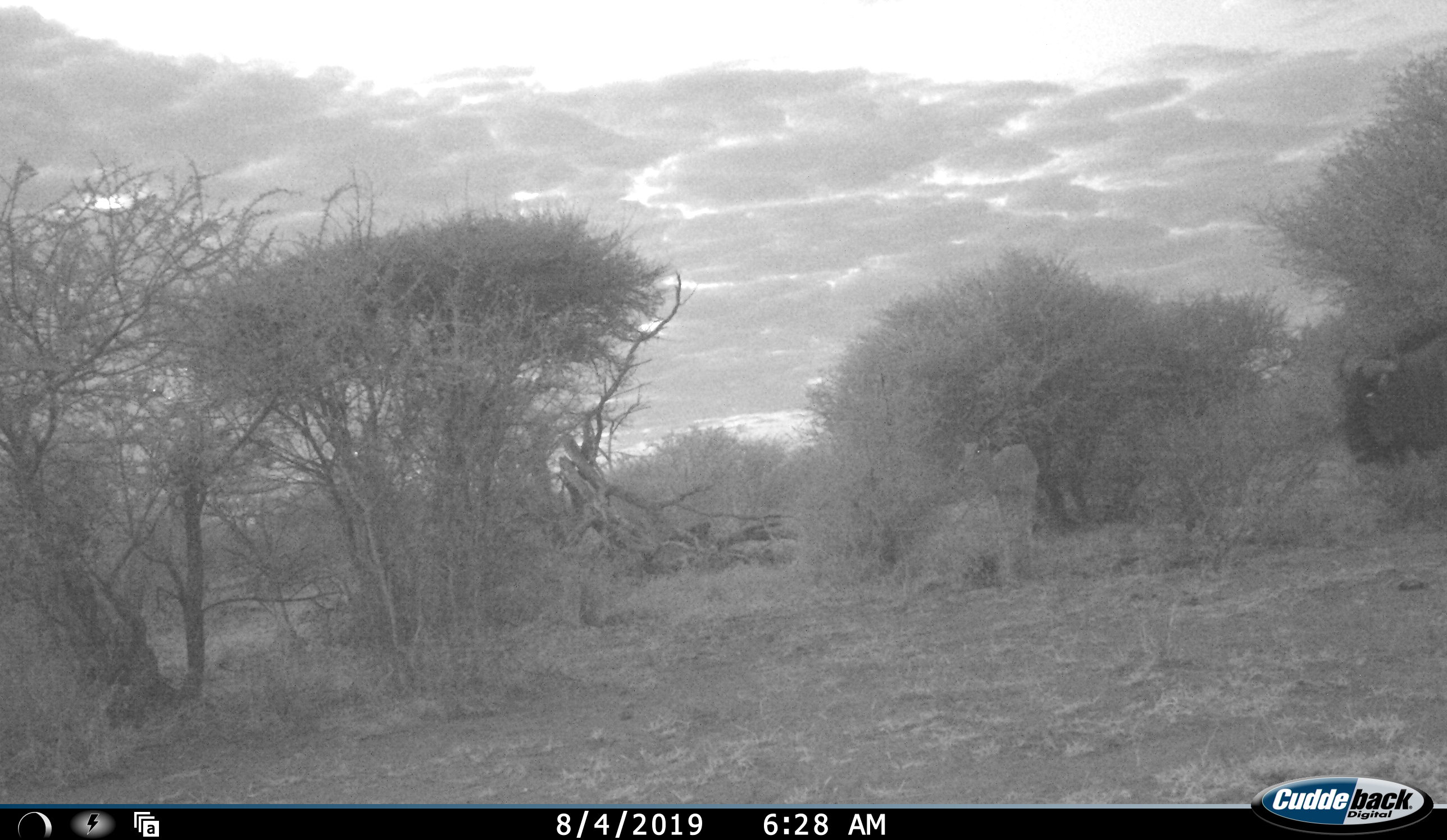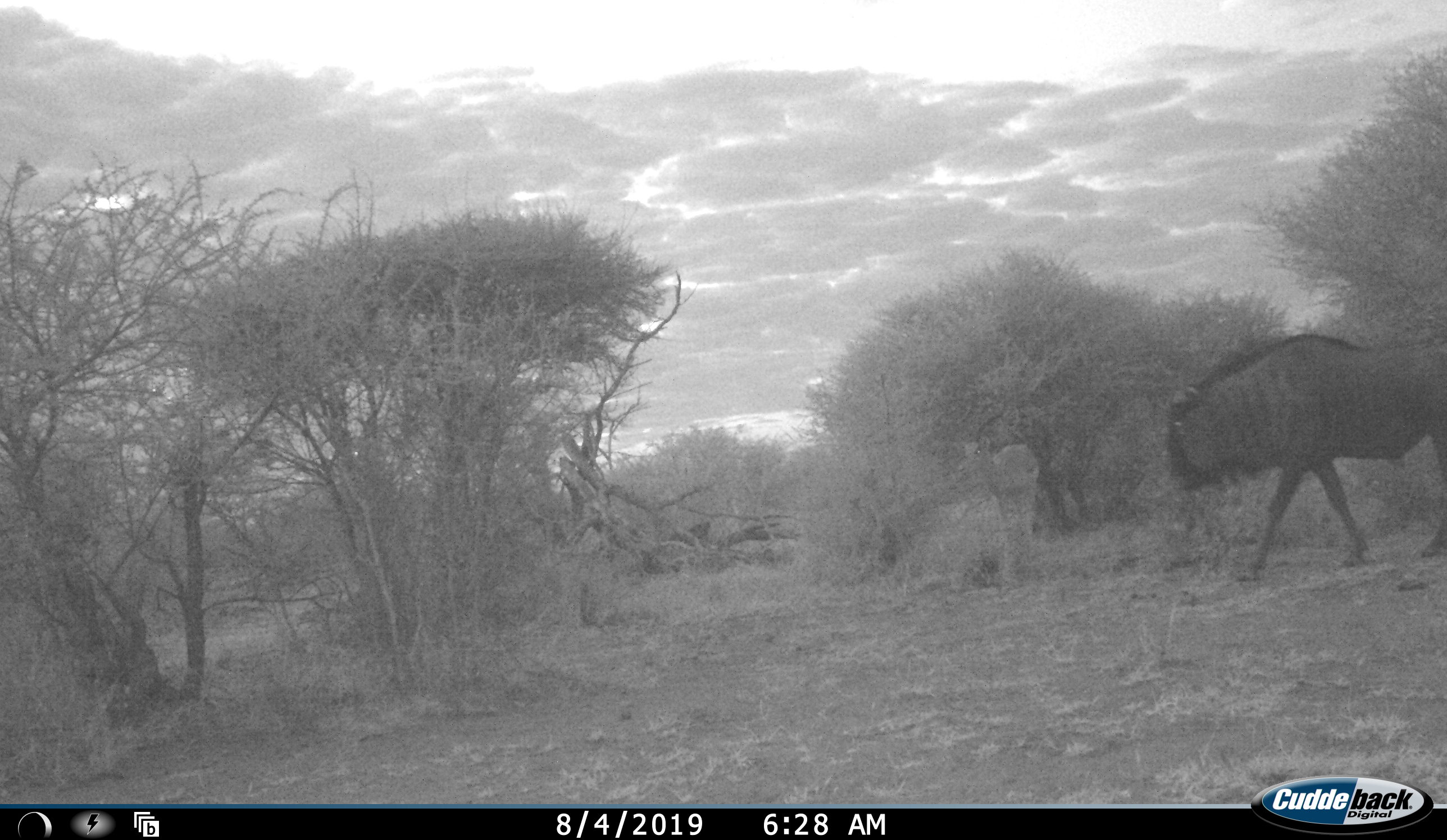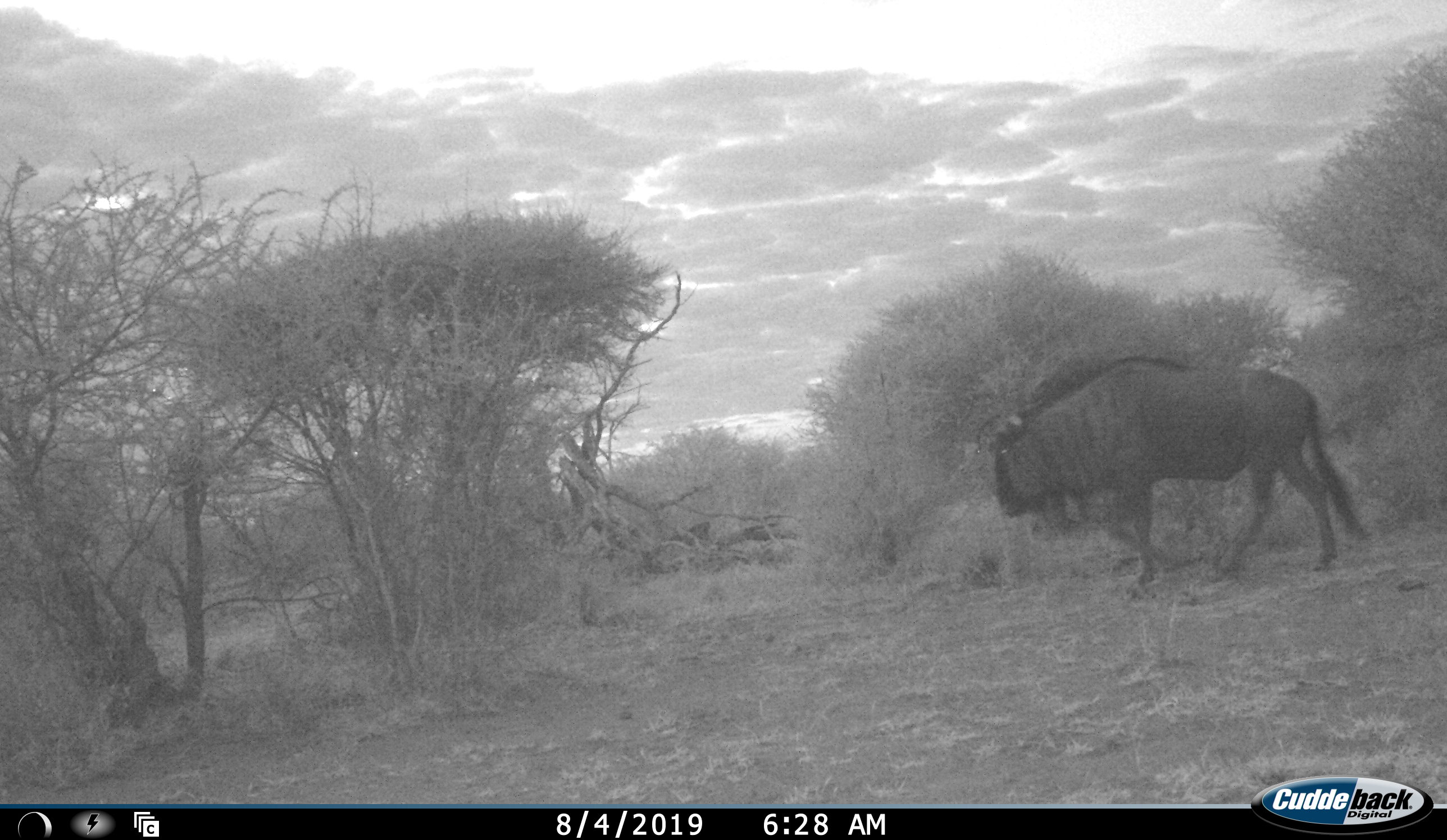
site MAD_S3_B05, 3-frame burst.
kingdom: Animalia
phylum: Chordata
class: Mammalia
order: Artiodactyla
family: Bovidae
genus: Connochaetes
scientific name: Connochaetes taurinus taurinus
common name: blue wildebeest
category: wildebeestblue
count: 1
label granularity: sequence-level